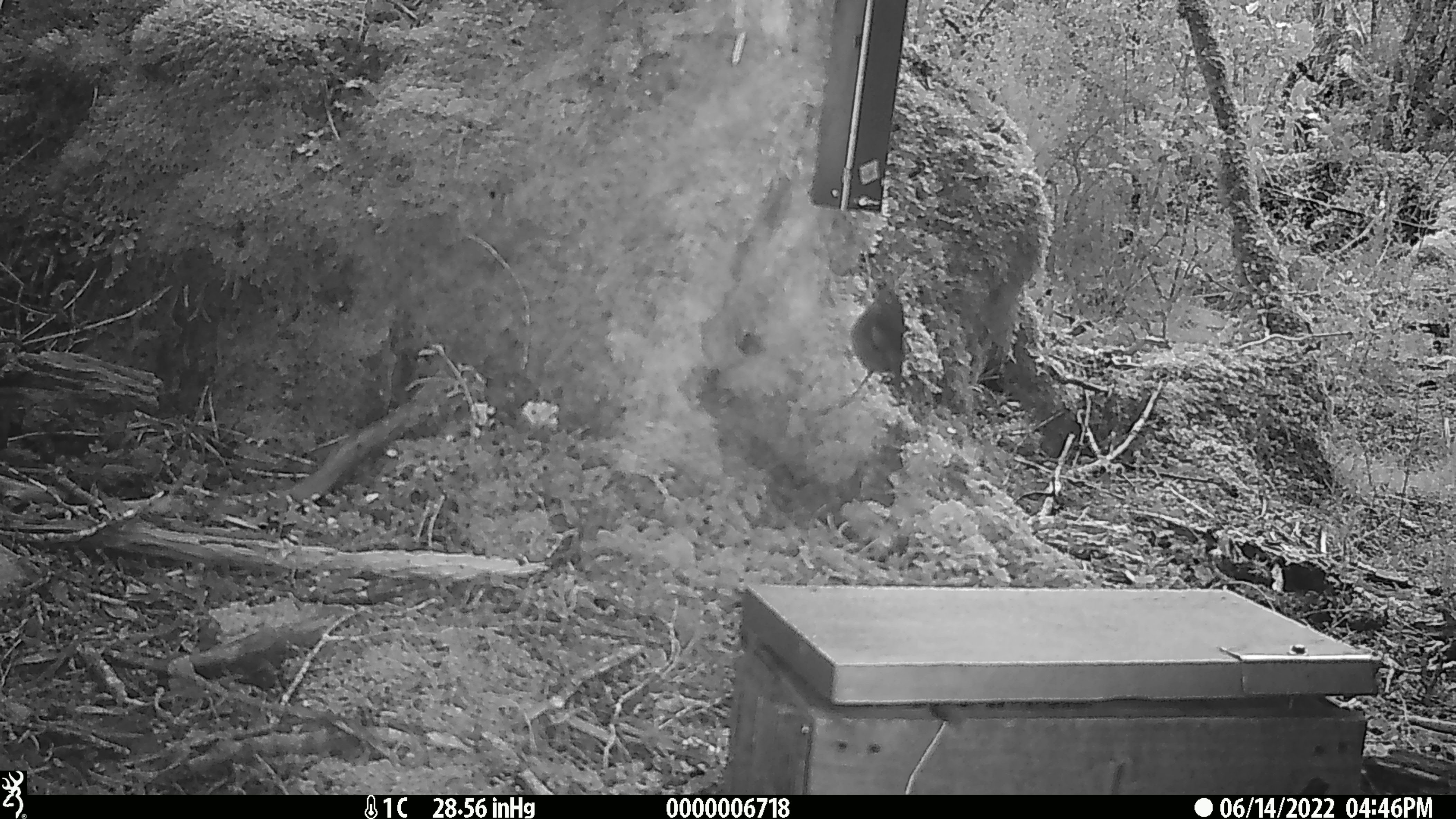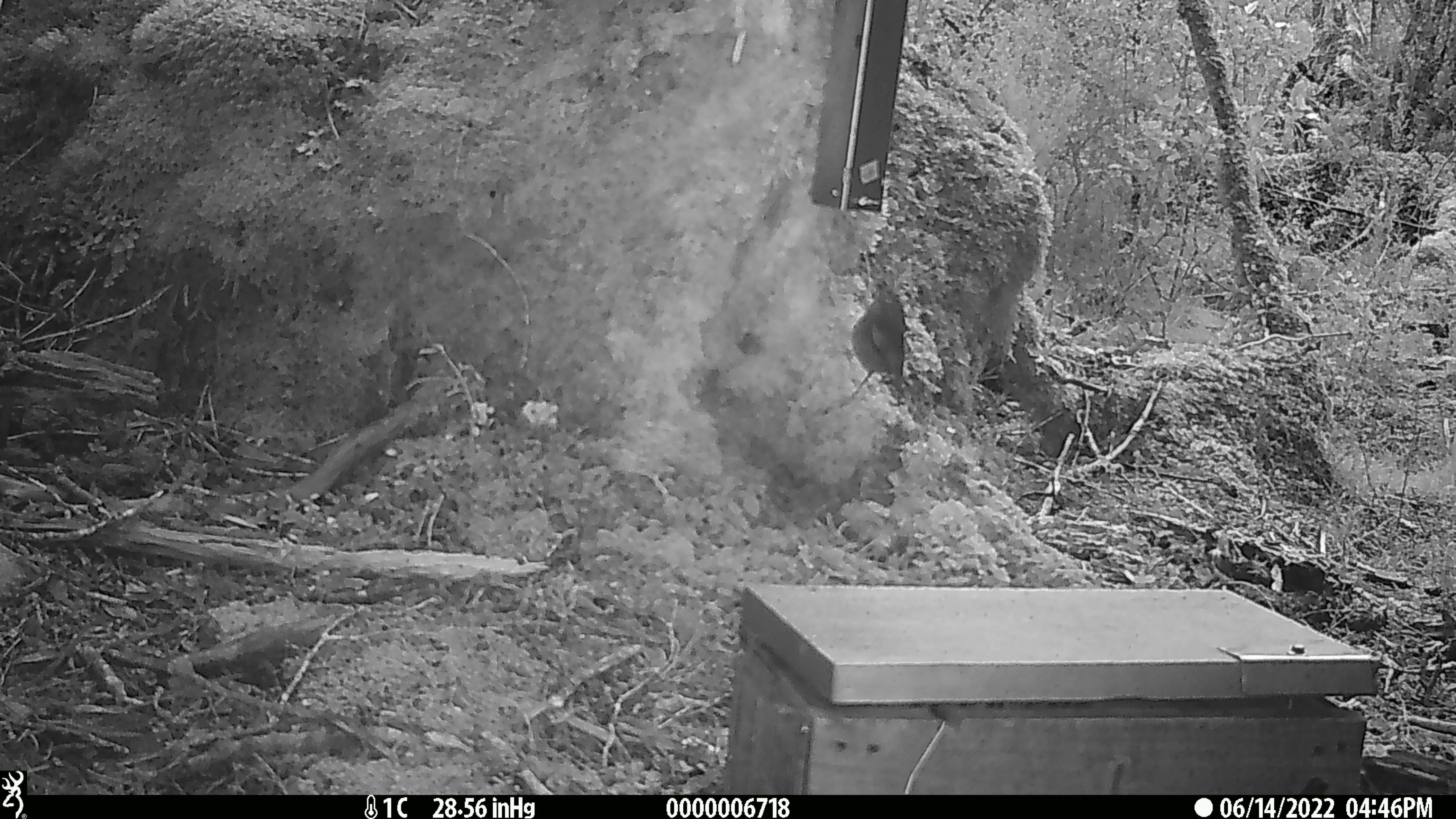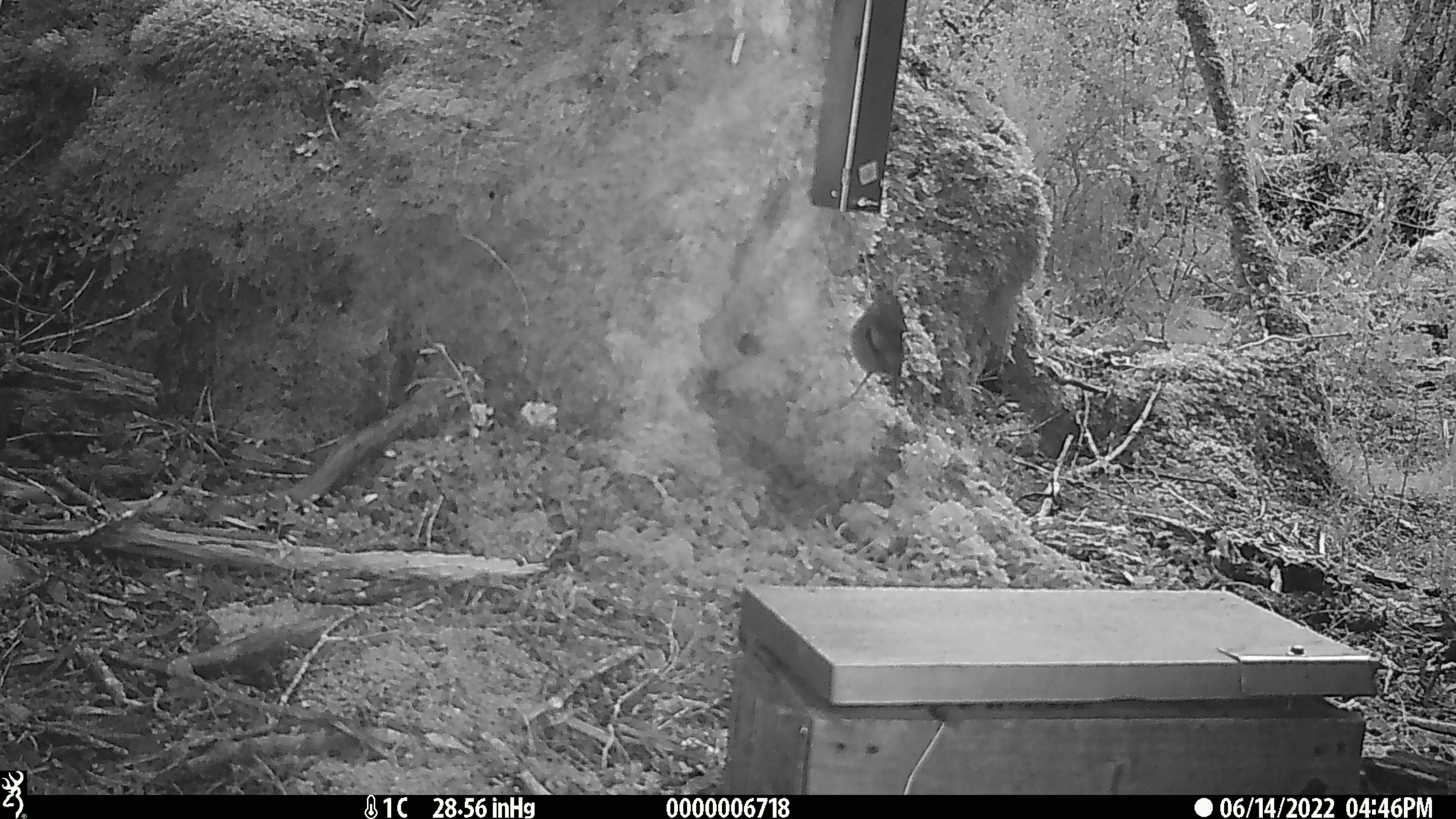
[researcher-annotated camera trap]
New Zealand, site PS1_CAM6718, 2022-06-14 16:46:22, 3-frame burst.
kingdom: Animalia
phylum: Chordata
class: Aves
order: Passeriformes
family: Petroicidae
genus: Petroica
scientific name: Petroica australis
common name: new zealand robin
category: robin